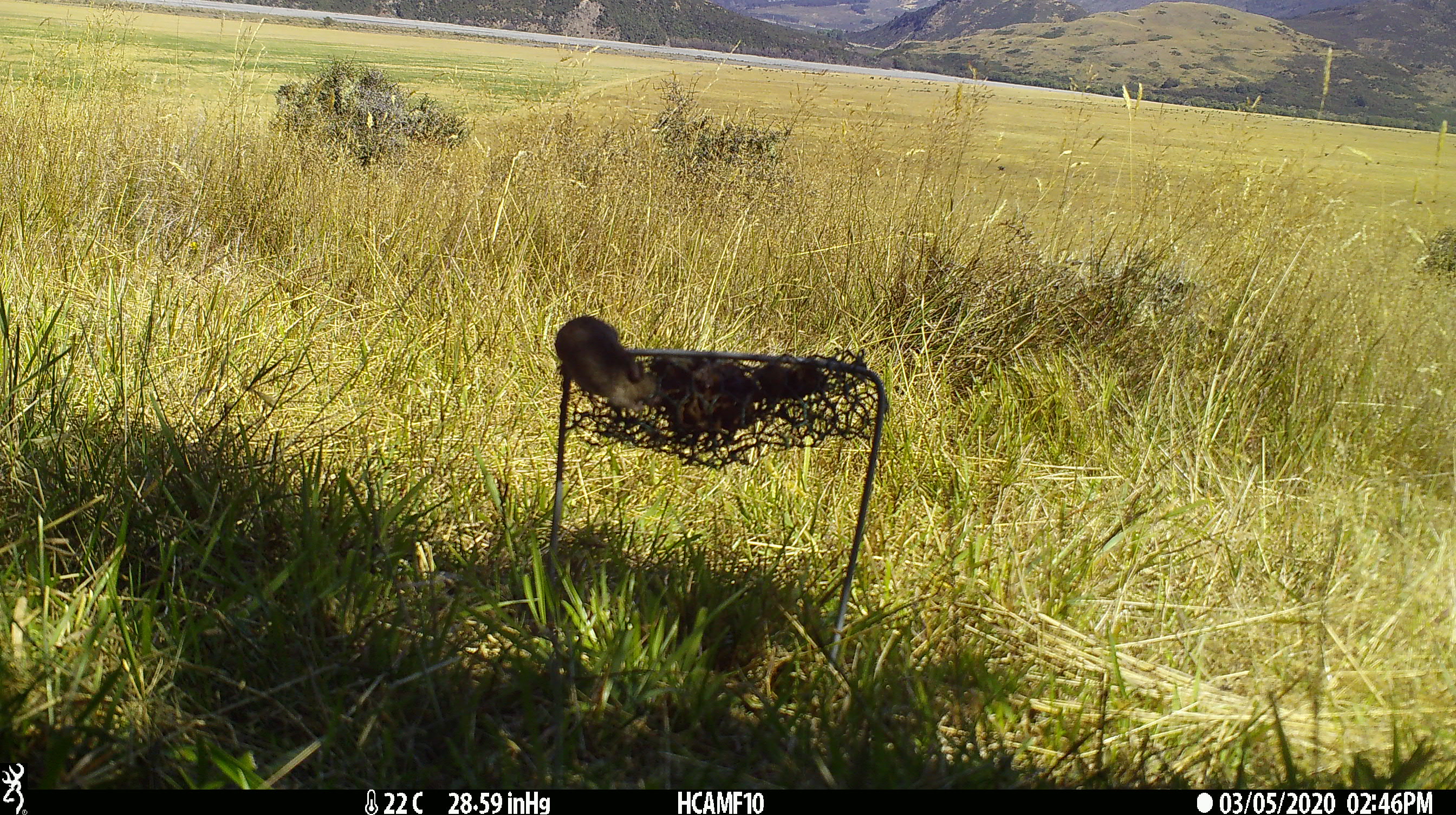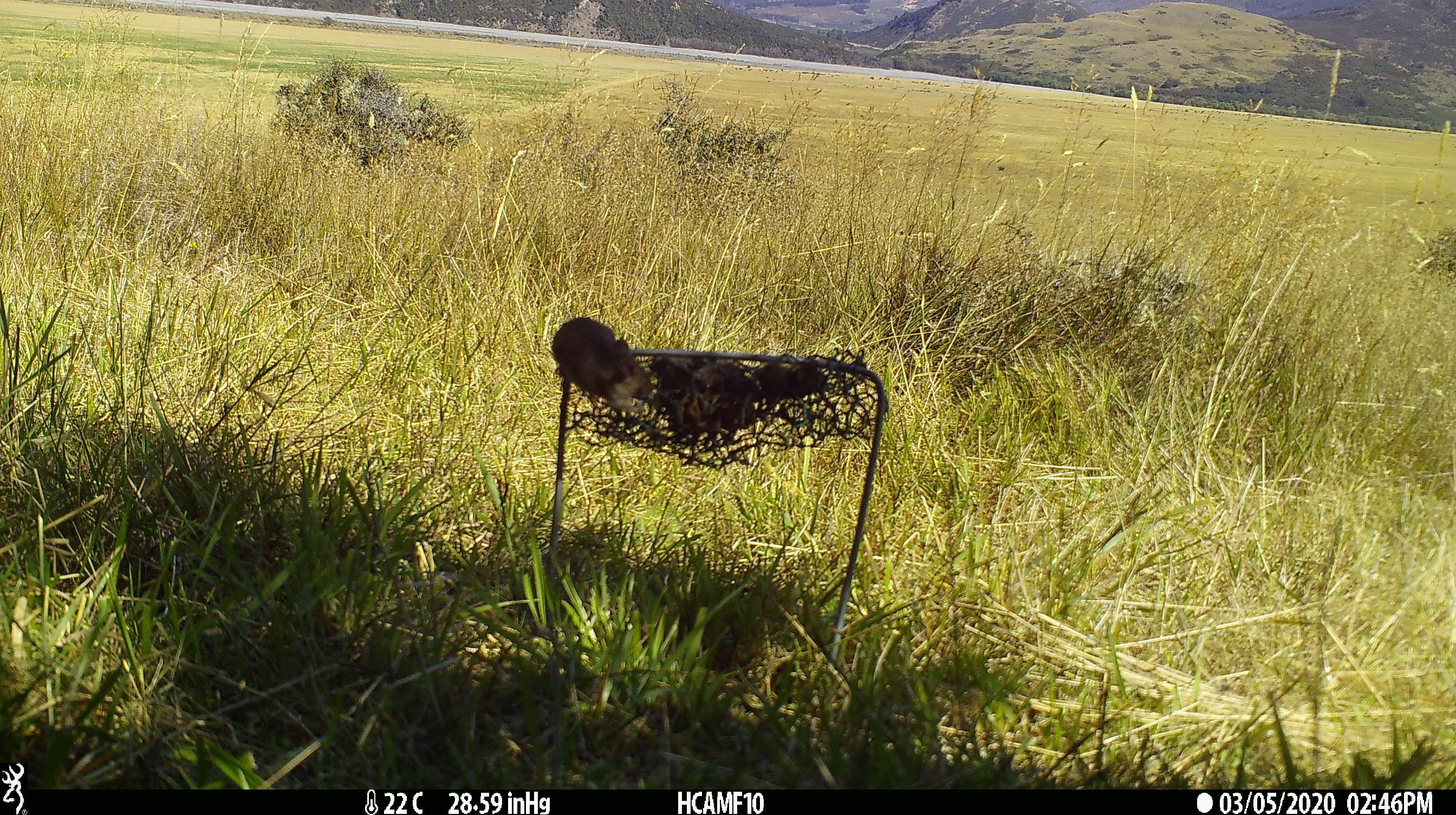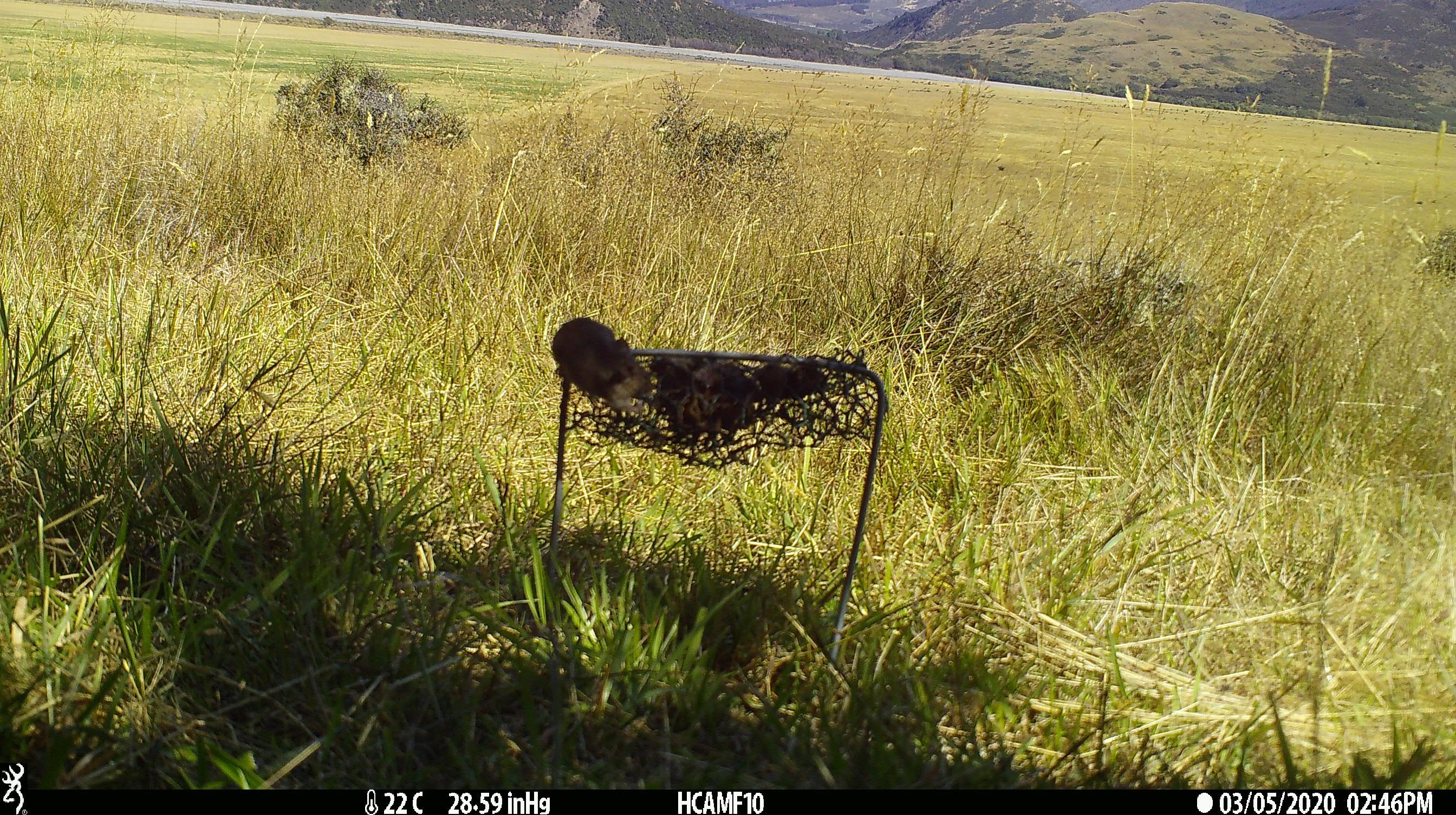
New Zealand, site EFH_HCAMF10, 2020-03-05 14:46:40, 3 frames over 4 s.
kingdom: Animalia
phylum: Chordata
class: Mammalia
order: Rodentia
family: Muridae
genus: Mus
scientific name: Mus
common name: mouse